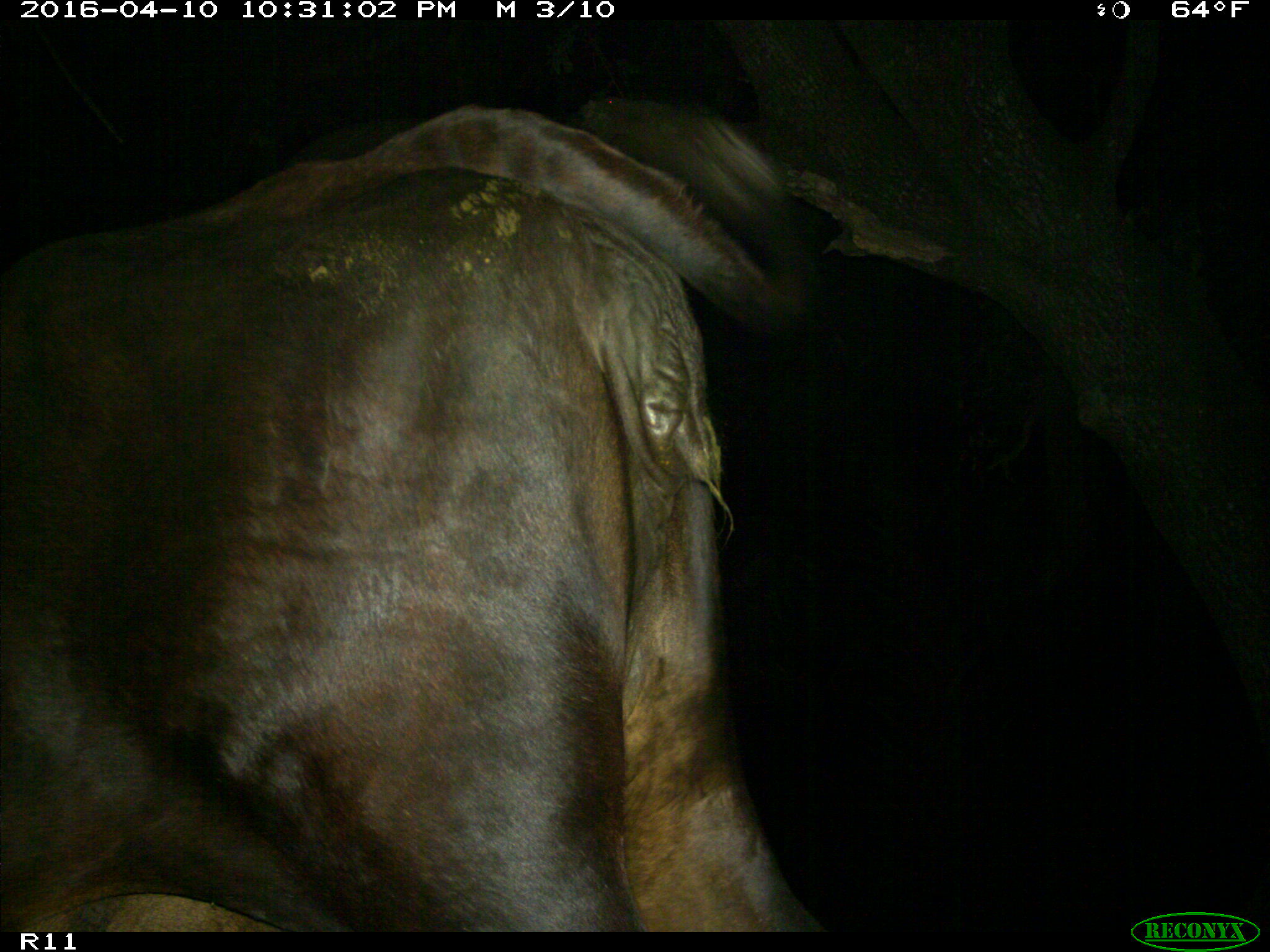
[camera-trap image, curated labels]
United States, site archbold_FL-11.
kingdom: Animalia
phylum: Chordata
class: Mammalia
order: Artiodactyla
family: Bovidae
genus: Bos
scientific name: Bos taurus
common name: domestic cow